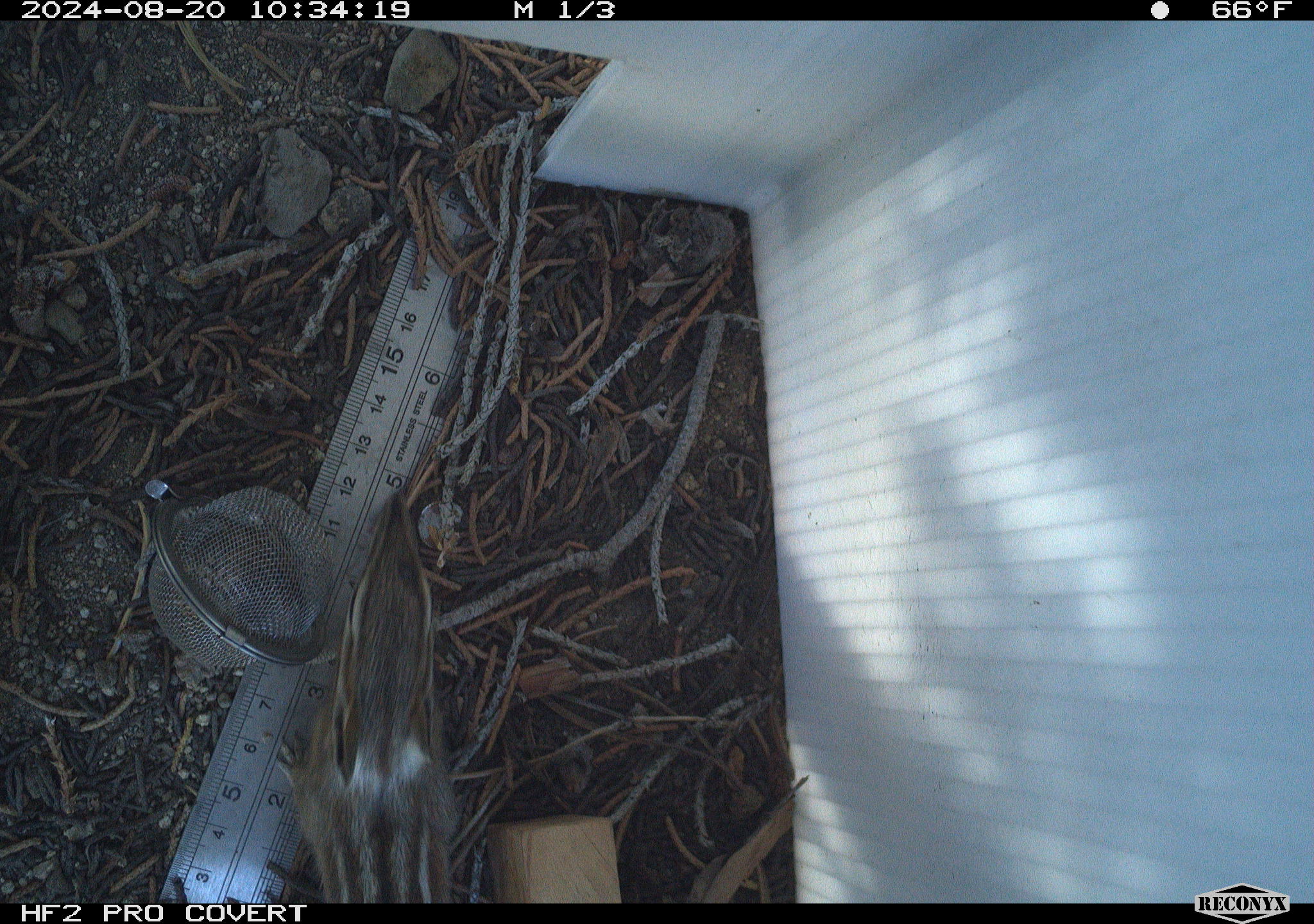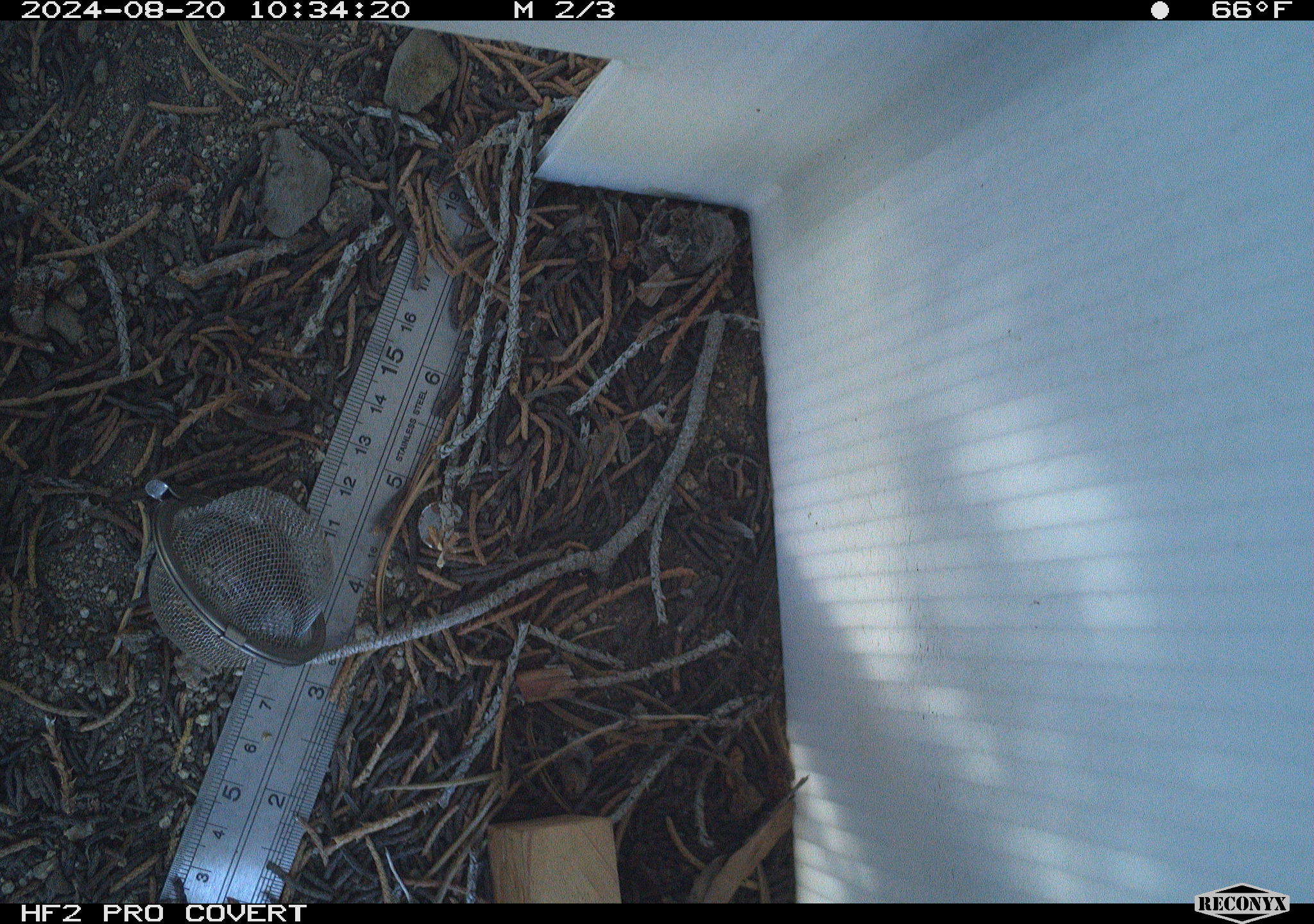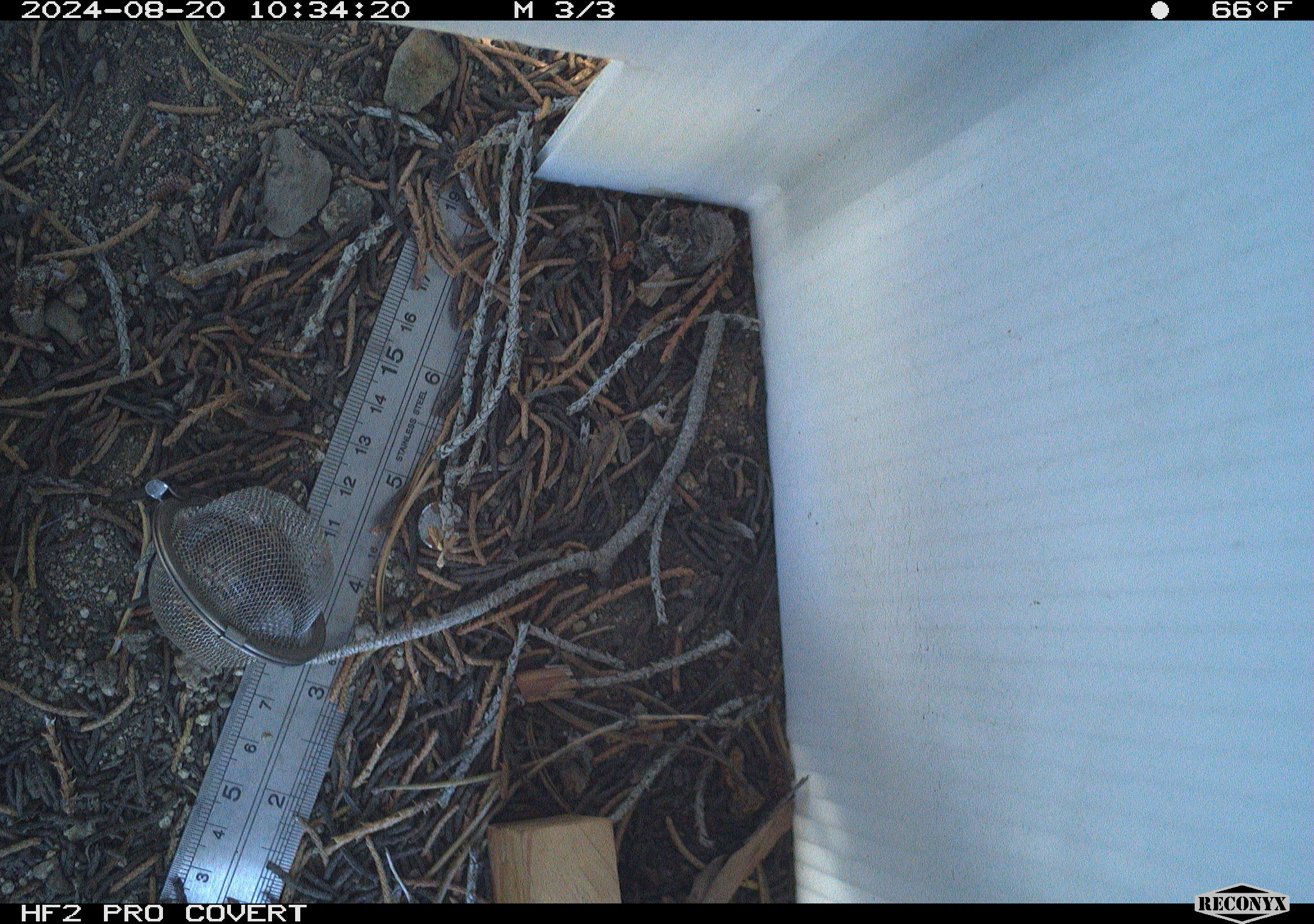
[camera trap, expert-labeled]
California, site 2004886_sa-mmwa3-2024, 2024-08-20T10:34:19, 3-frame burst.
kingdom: Animalia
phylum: Chordata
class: Mammalia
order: Rodentia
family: Sciuridae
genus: Neotamias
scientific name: Neotamias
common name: western chipmunks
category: neotamias species